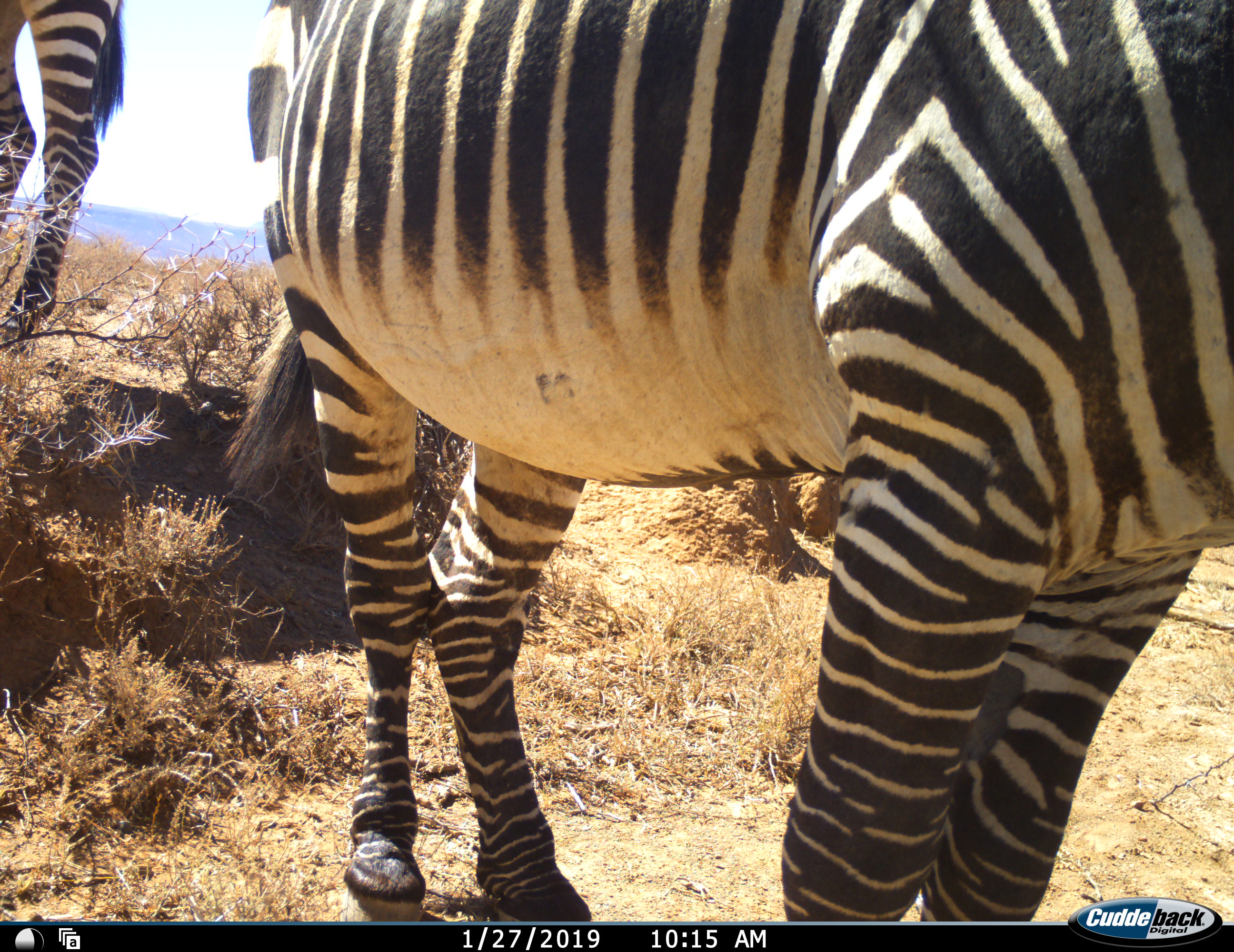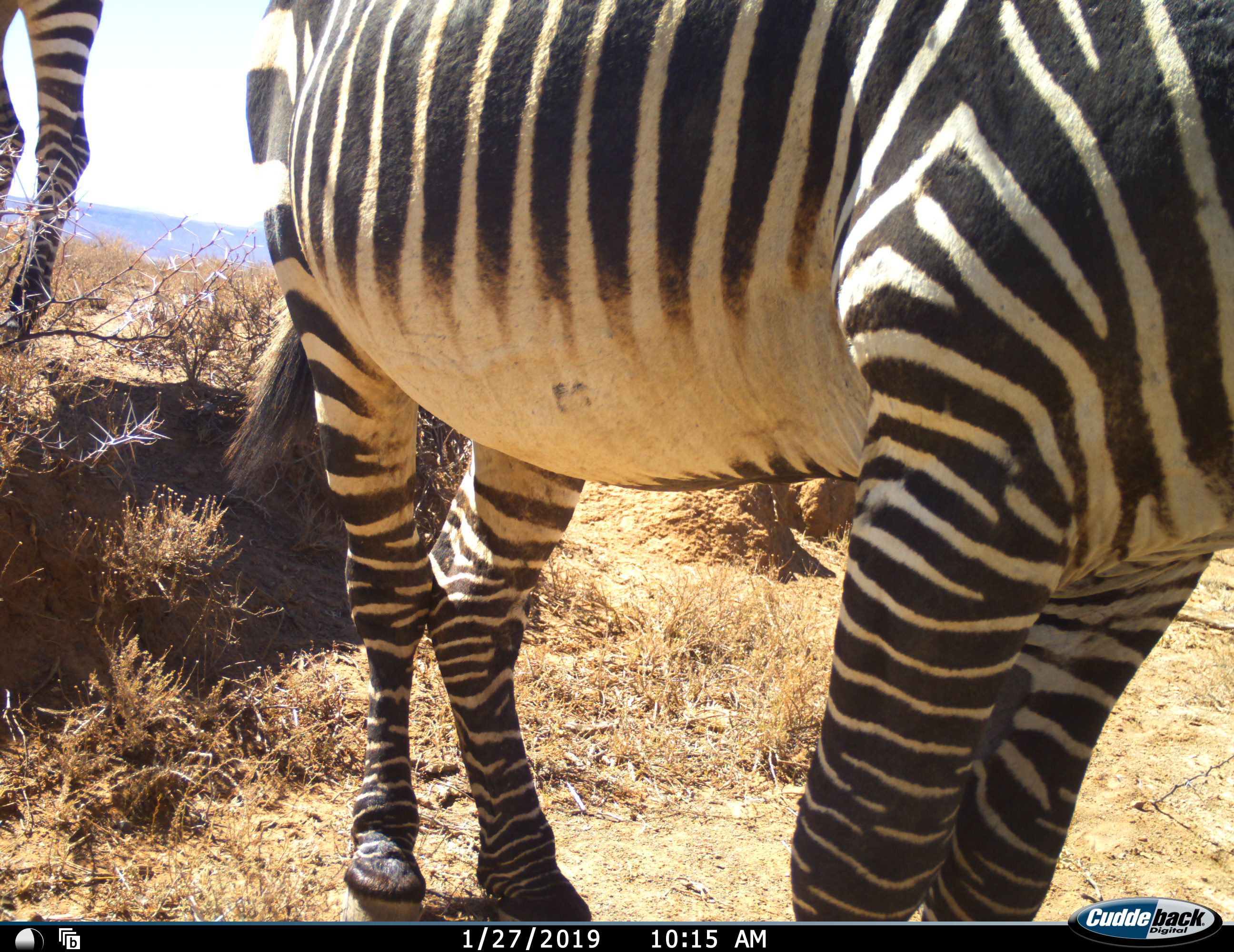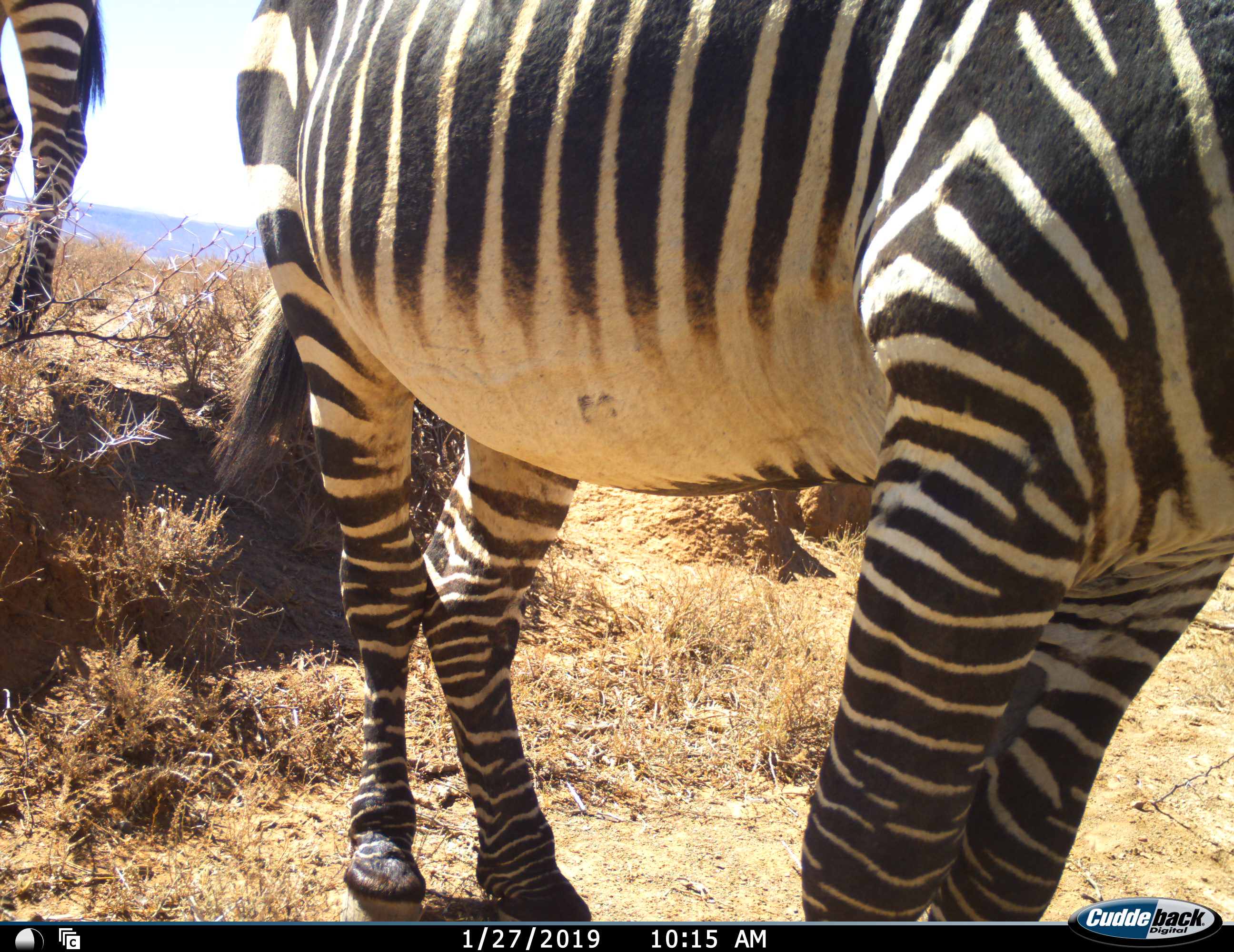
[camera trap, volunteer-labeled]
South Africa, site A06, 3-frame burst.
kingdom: Animalia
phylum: Chordata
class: Mammalia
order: Perissodactyla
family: Equidae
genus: Equus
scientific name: Equus zebra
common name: mountain zebra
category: zebramountain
Zebramountain (mountain zebra) (Equus zebra), count 2. Behavior (volunteer vote fractions): standing 90%, resting 10%, moving 0%, interacting 0%. Young present (vote fraction): 0%. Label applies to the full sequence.